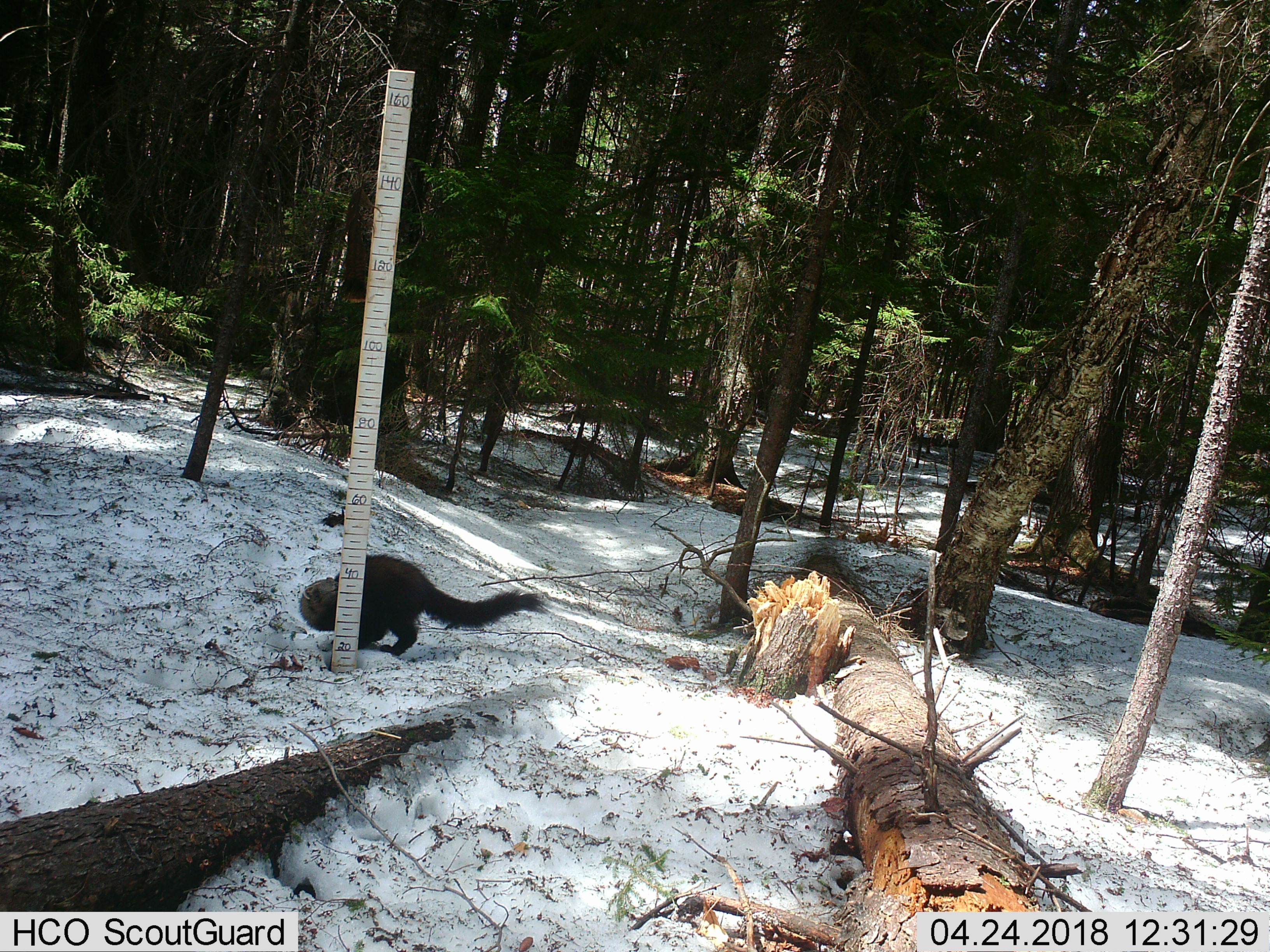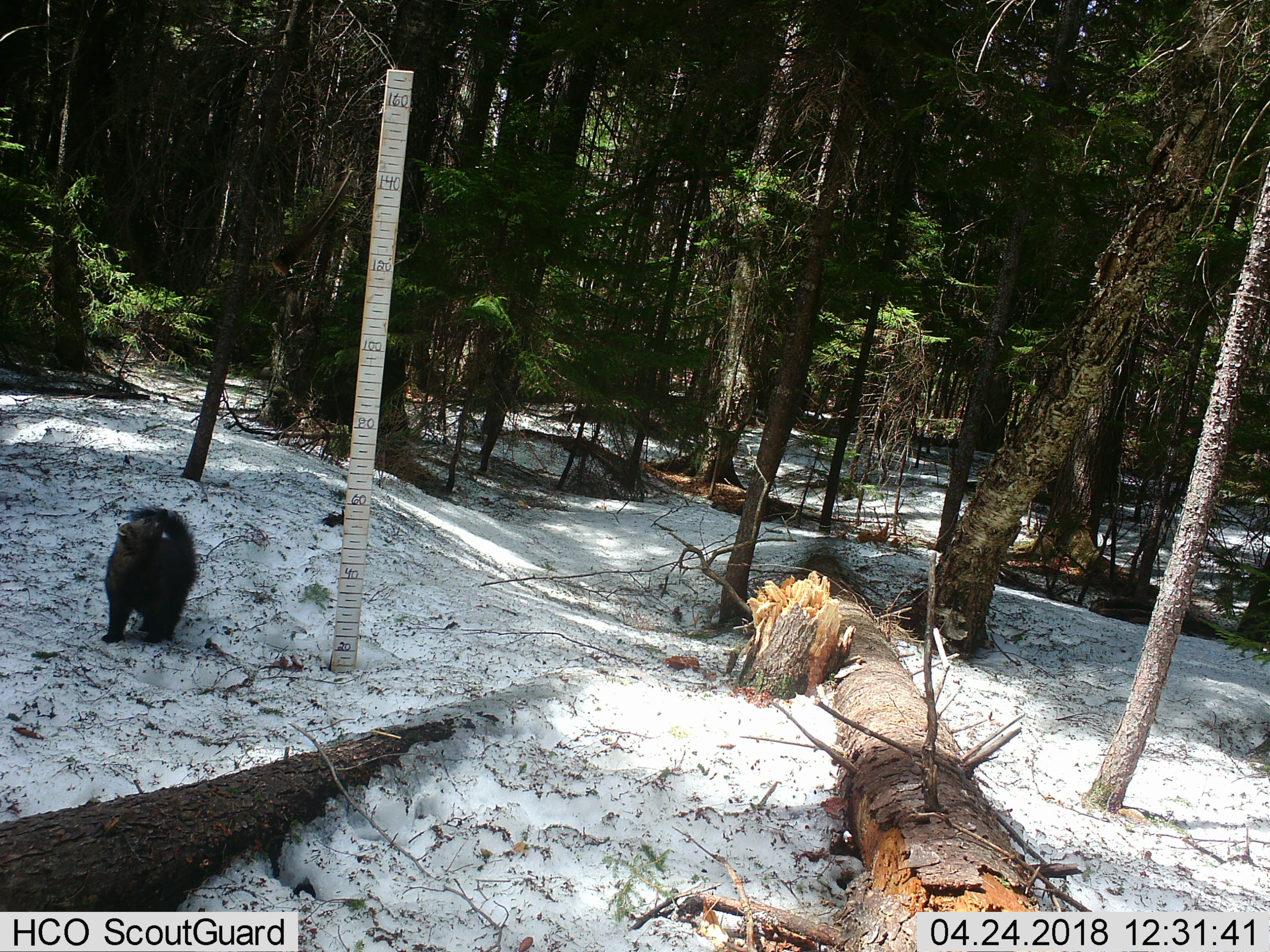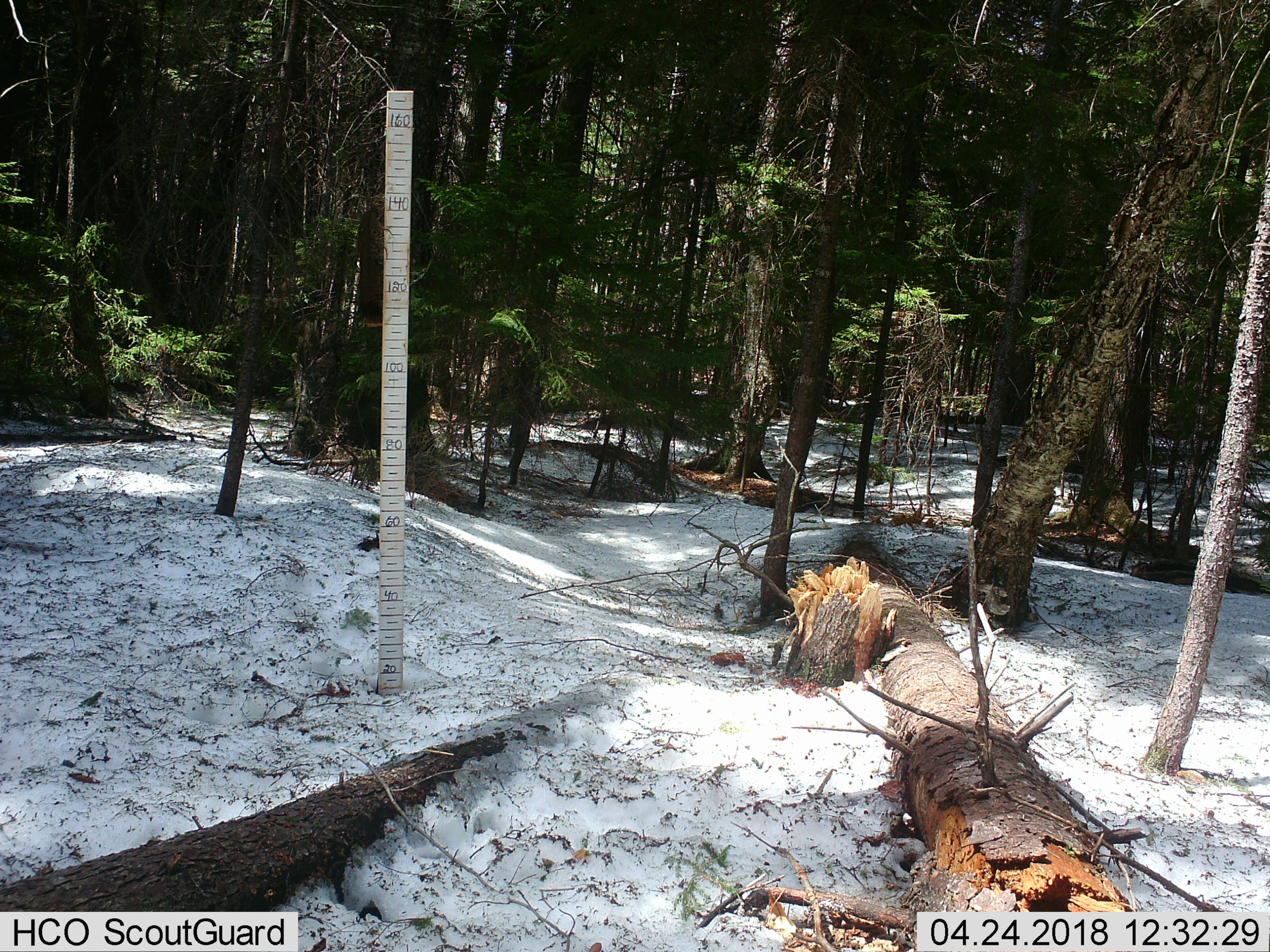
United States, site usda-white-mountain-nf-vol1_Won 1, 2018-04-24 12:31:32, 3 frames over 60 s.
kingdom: Animalia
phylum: Chordata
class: Mammalia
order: Carnivora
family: Mustelidae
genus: Pekania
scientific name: Pekania pennanti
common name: fisher